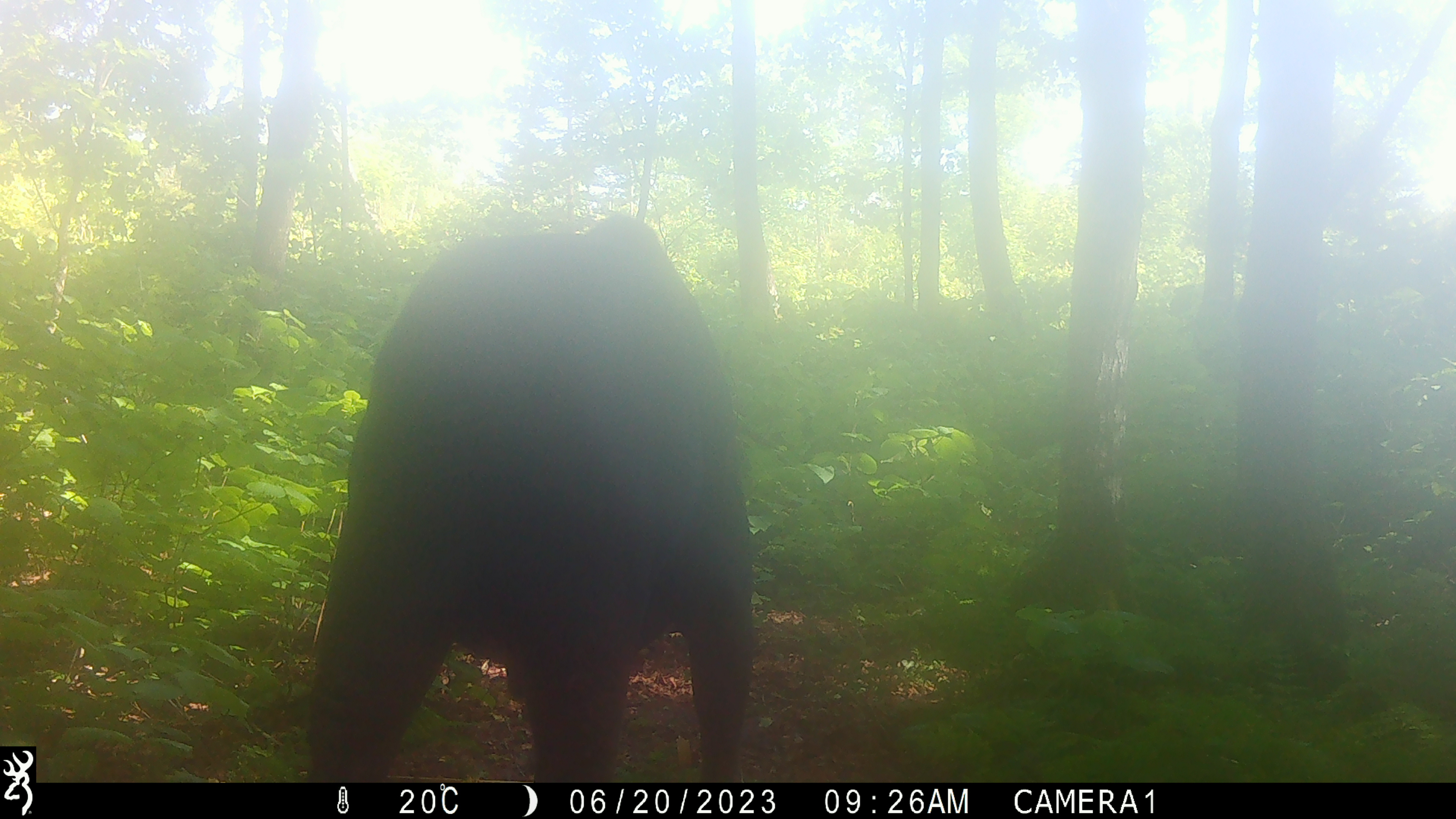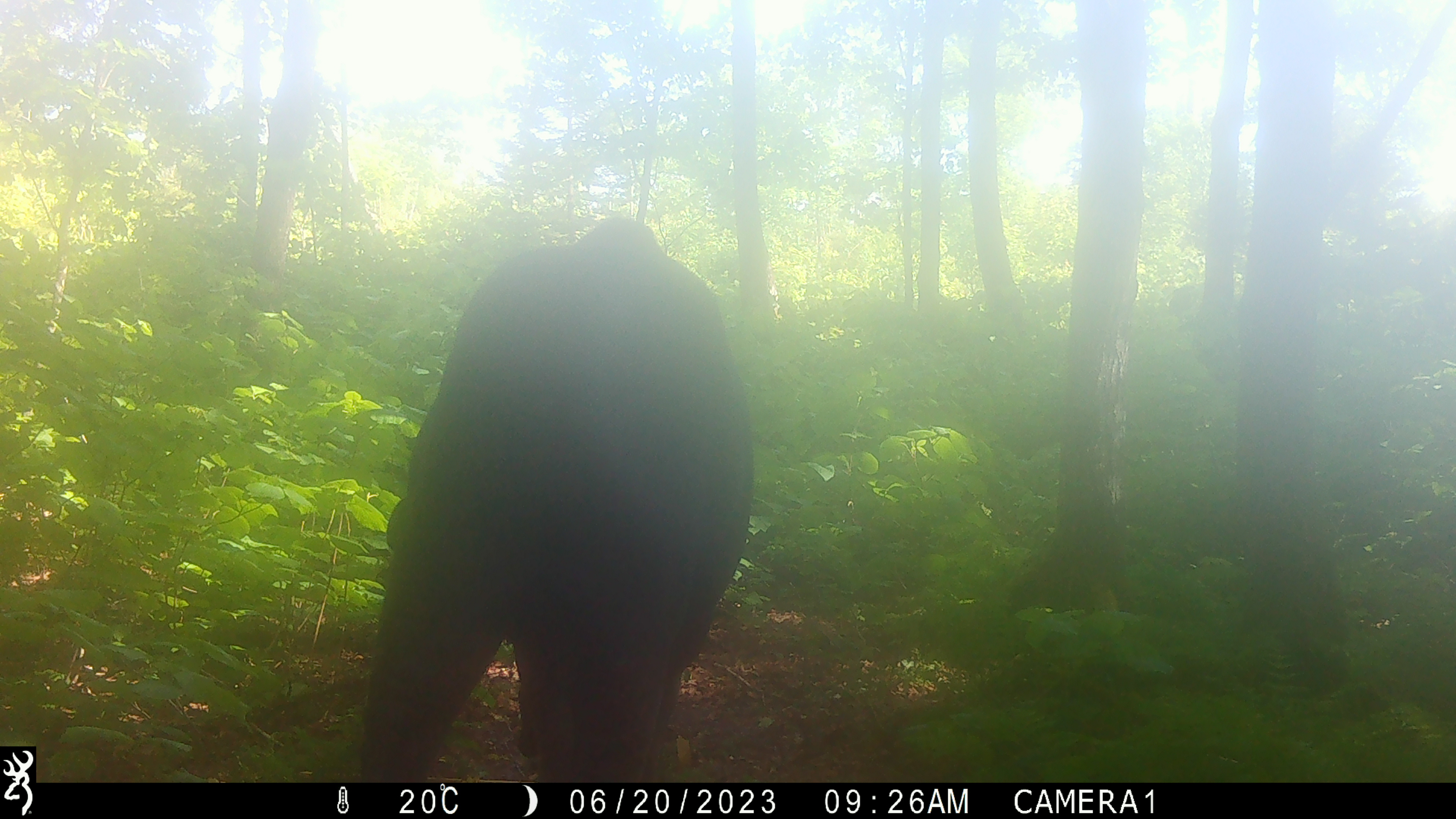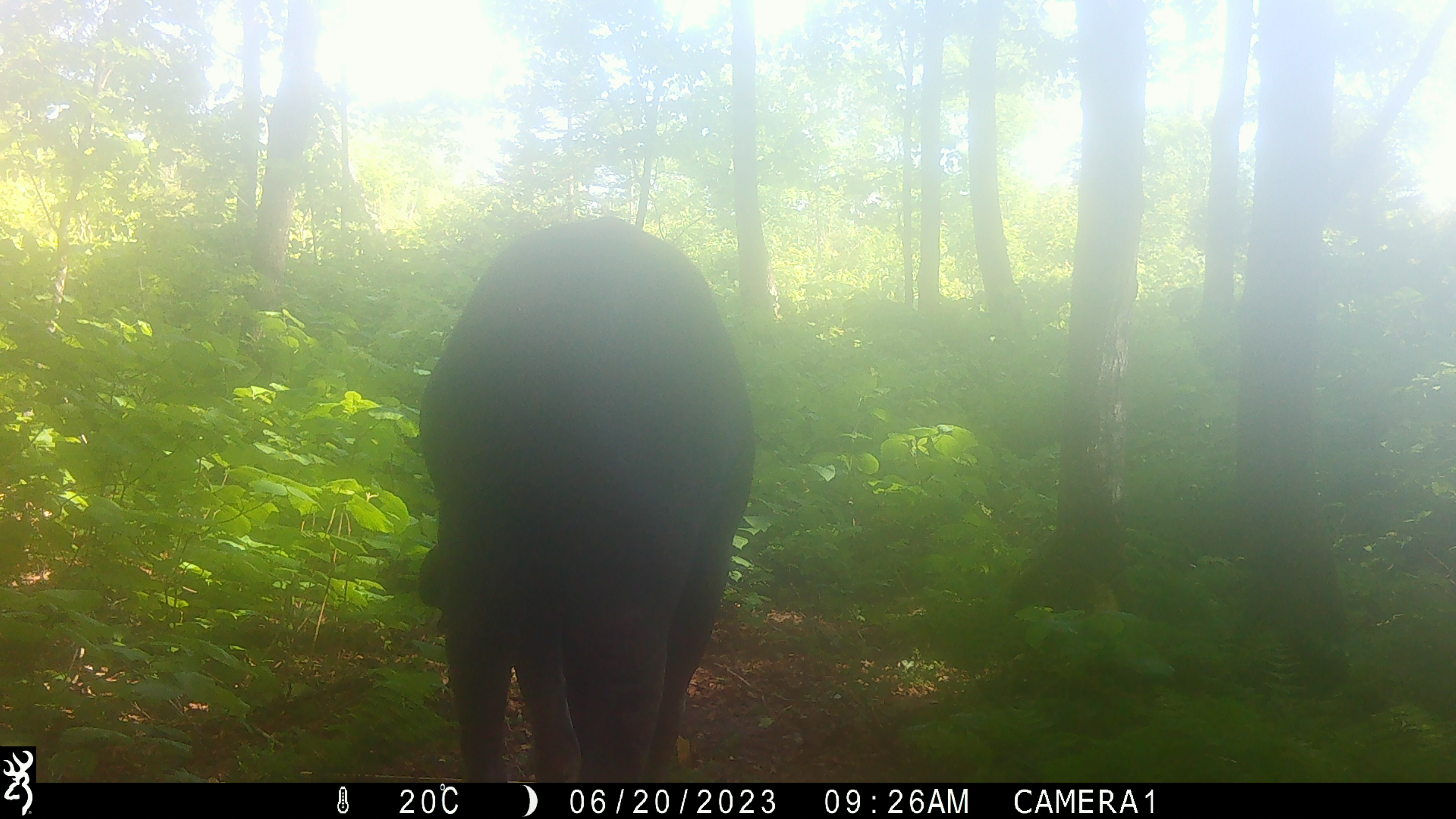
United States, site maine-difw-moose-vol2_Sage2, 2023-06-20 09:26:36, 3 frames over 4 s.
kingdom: Animalia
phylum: Chordata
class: Mammalia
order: Artiodactyla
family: Cervidae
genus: Alces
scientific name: Alces alces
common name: moose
Moose (Alces alces).